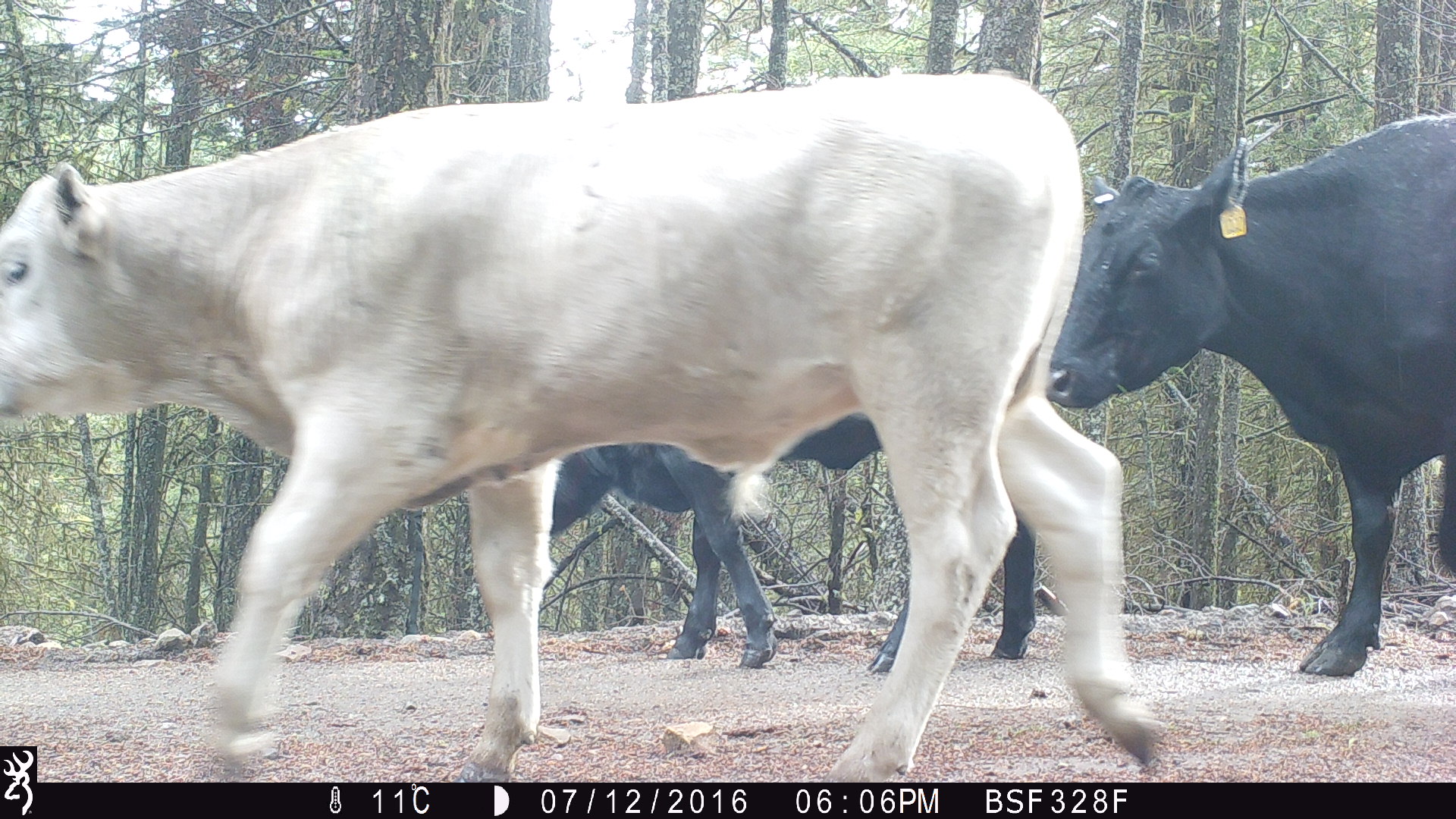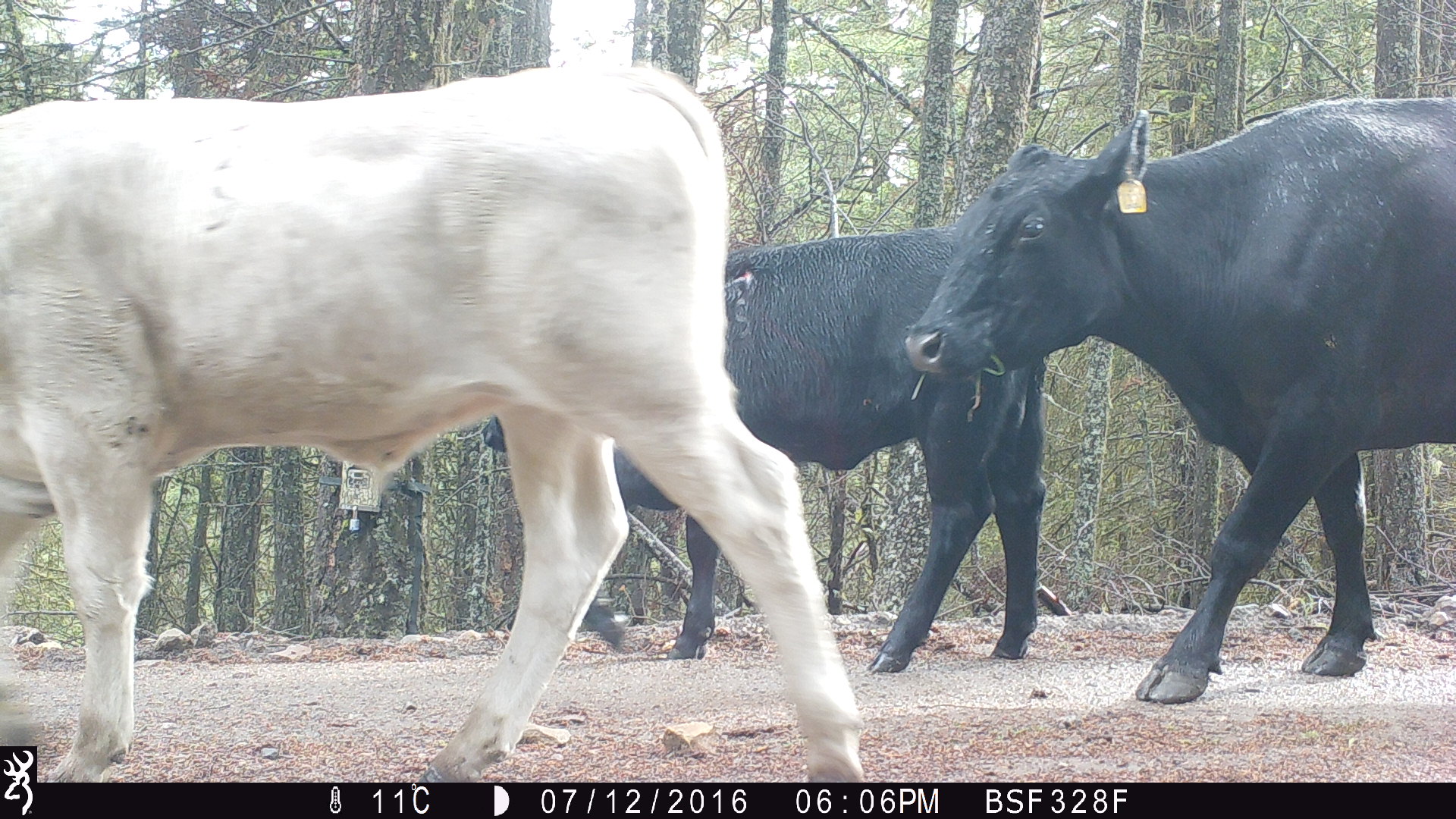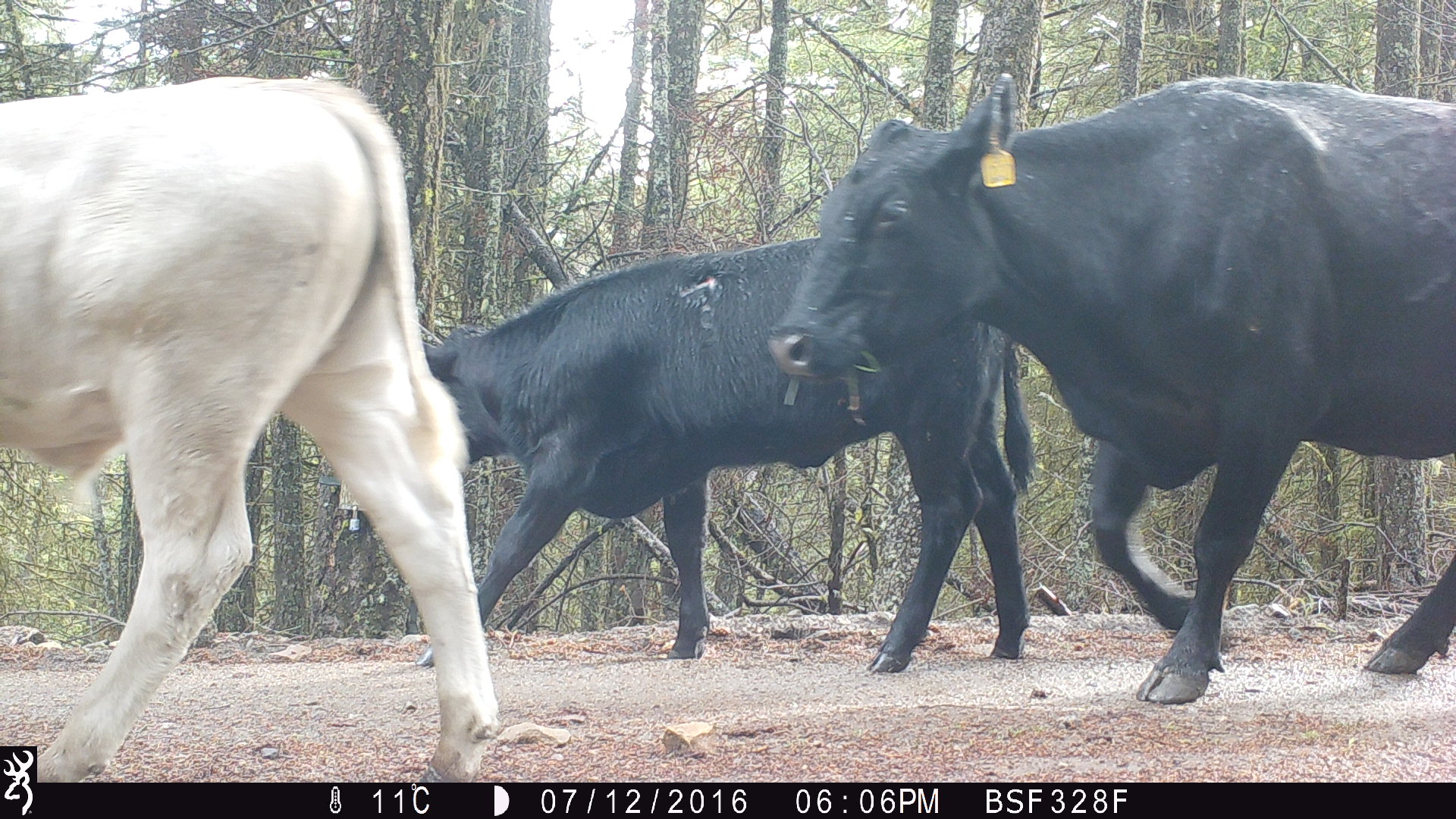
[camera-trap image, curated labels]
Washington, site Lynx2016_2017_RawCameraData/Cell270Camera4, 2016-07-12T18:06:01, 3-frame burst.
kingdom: Animalia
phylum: Chordata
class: Mammalia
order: Artiodactyla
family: Bovidae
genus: Bos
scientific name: Bos taurus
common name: domestic cattle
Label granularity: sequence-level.